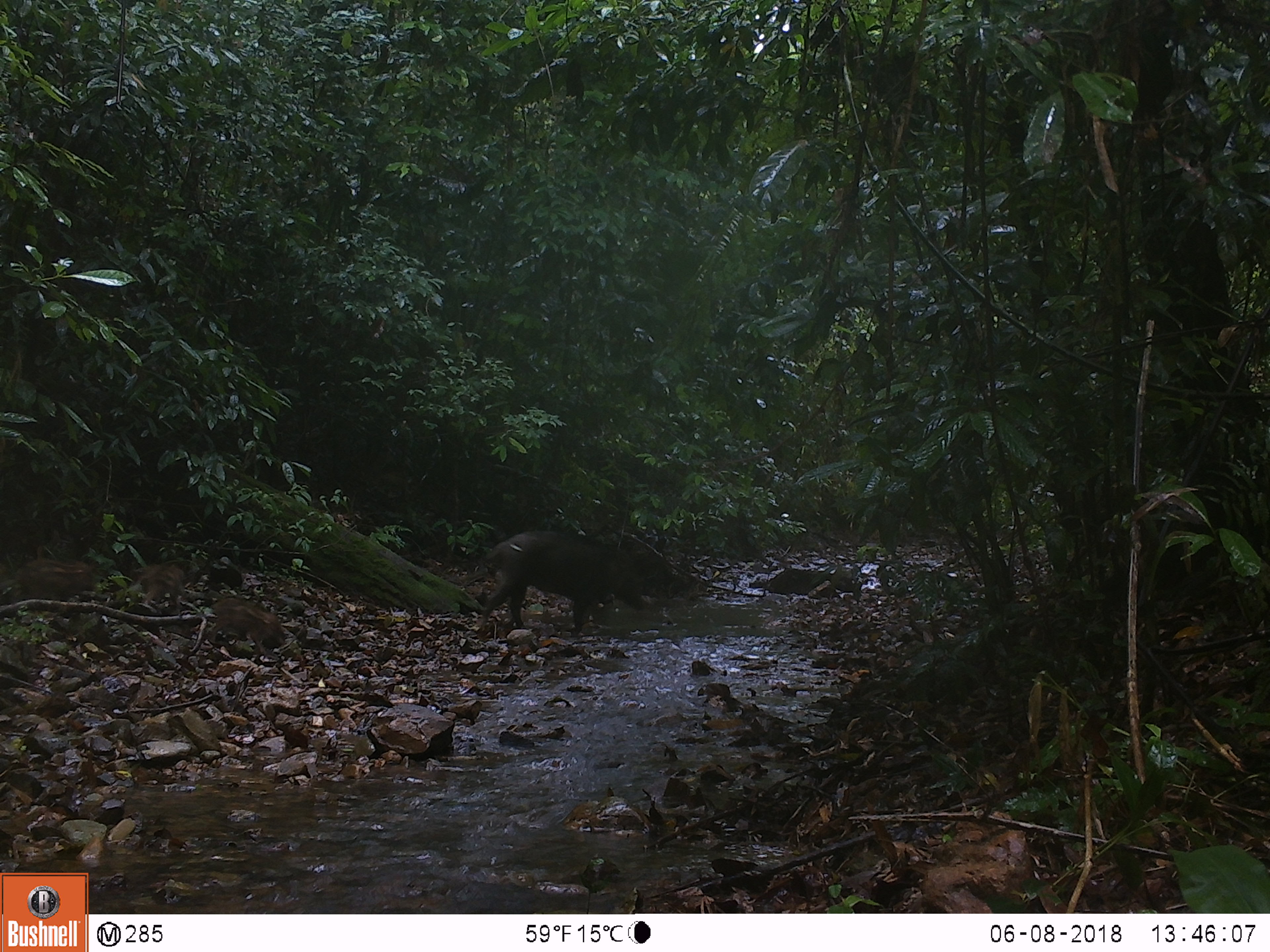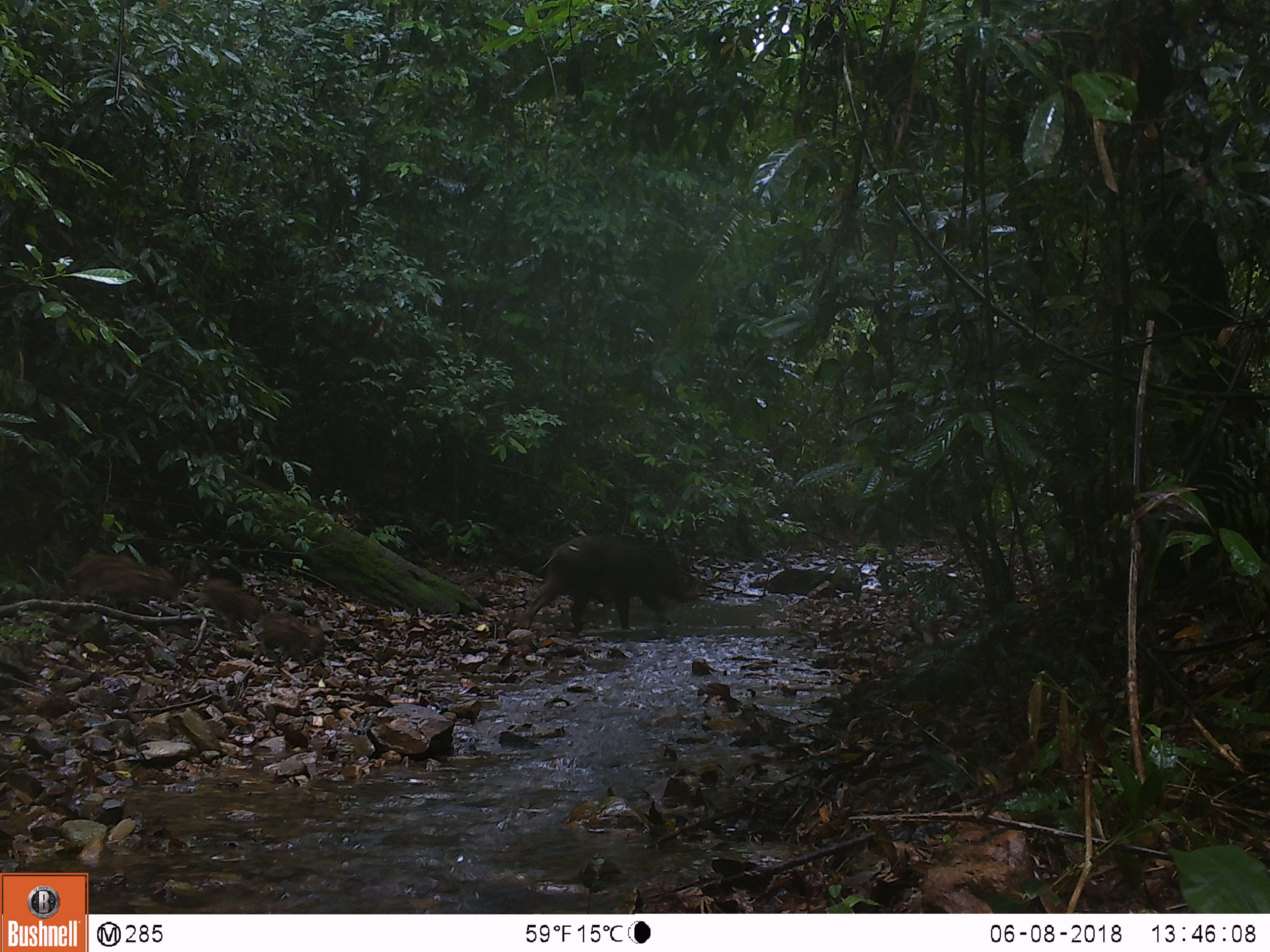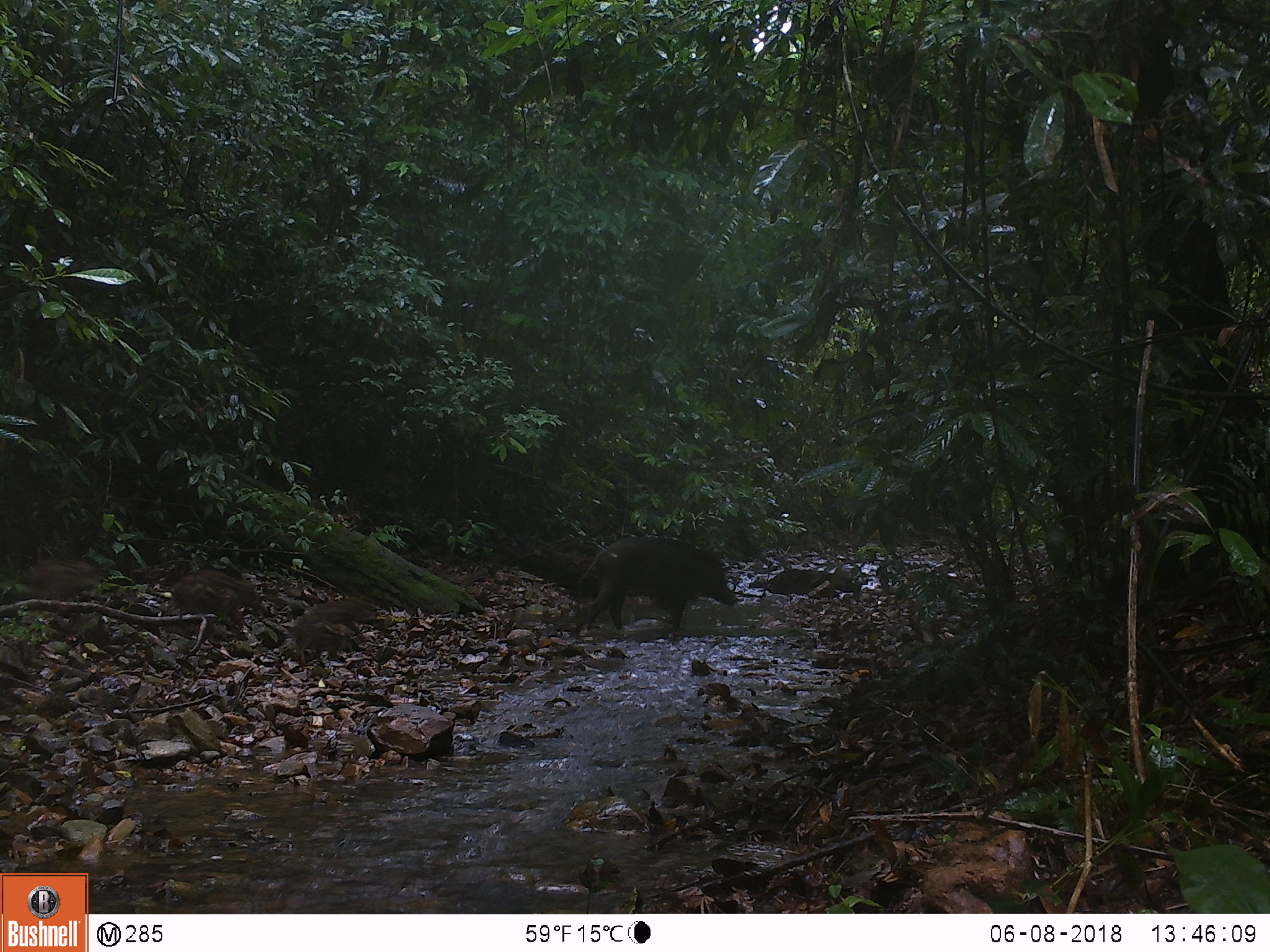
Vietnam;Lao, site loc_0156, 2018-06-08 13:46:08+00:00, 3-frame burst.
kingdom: Animalia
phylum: Chordata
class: Mammalia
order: Artiodactyla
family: Suidae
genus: Sus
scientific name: Sus scrofa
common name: eurasian wild pig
Eurasian wild pig (Sus scrofa). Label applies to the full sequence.